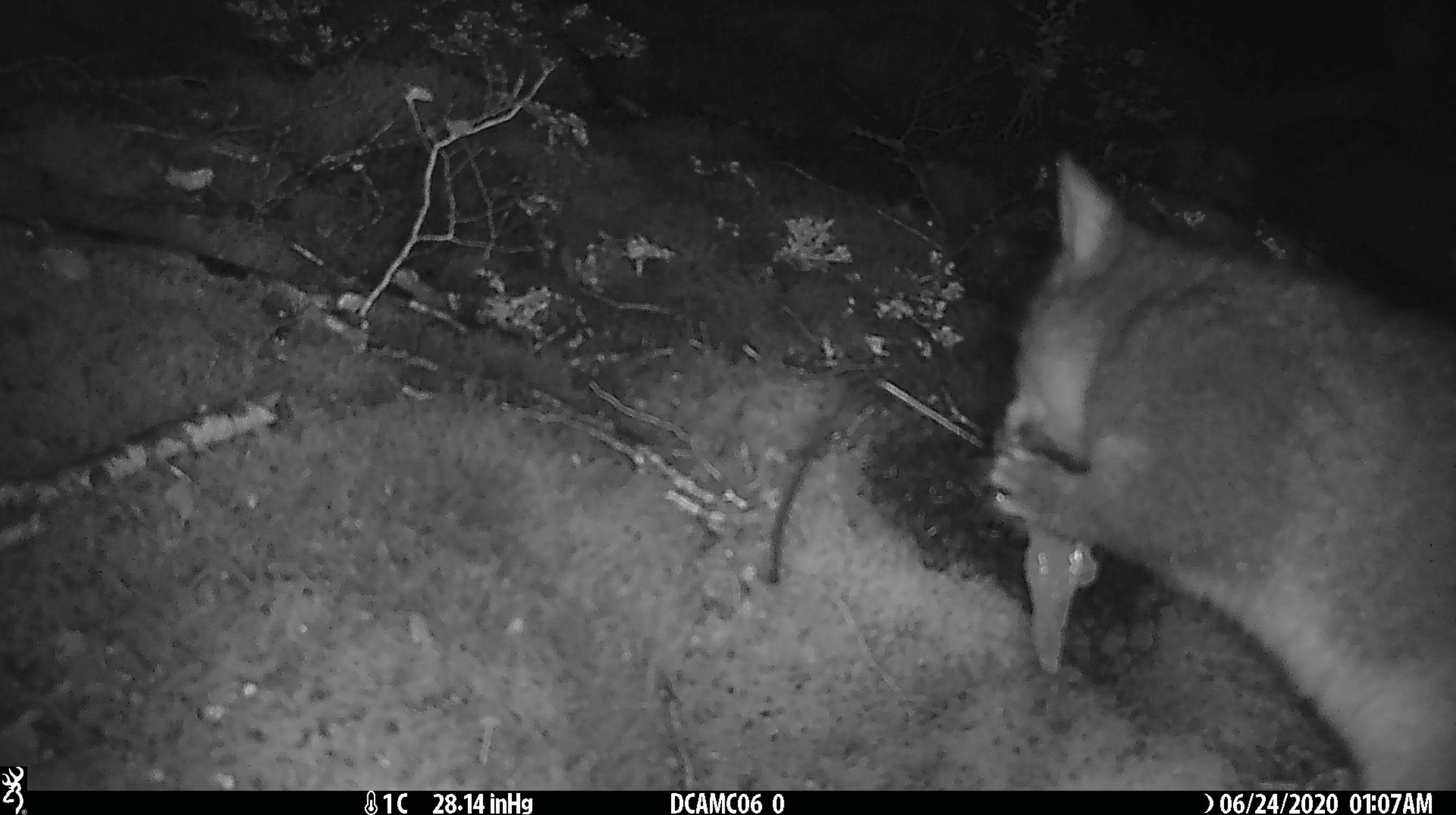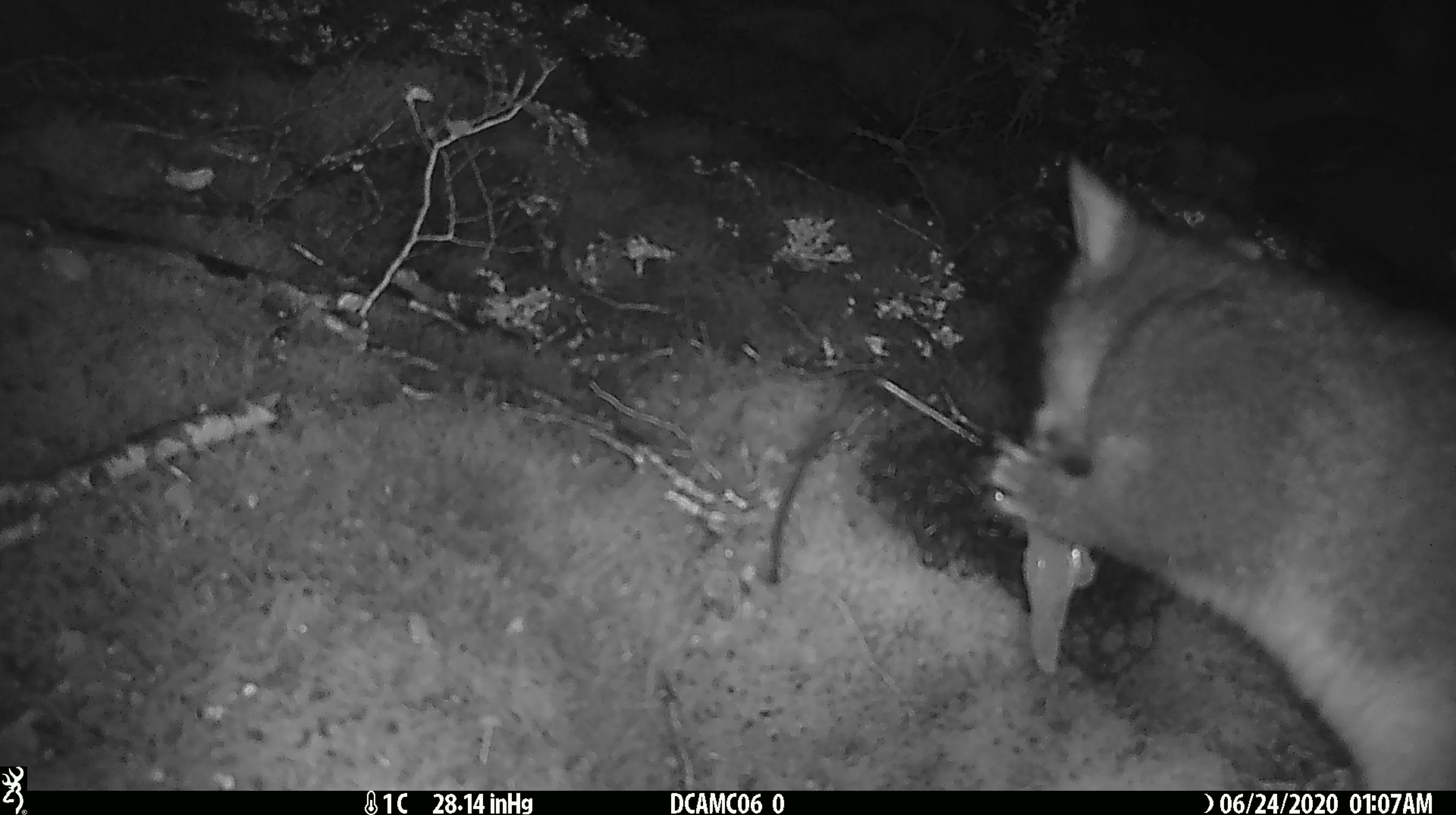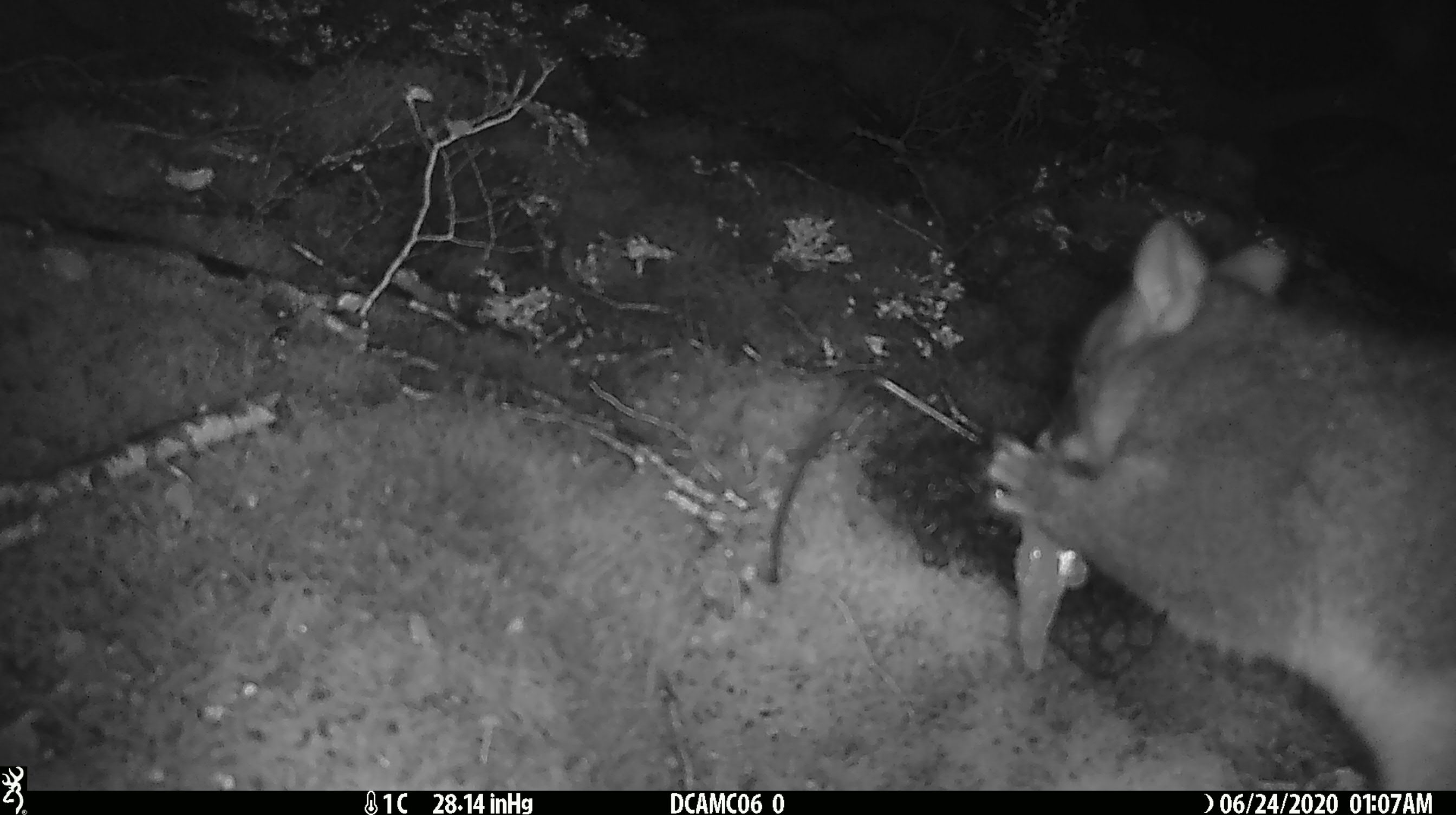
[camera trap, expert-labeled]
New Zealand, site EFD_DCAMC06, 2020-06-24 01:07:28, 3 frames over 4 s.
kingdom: Animalia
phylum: Chordata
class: Mammalia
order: Diprotodontia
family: Phalangeridae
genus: Trichosurus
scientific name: Trichosurus vulpecula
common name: common brushtail possum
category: possum